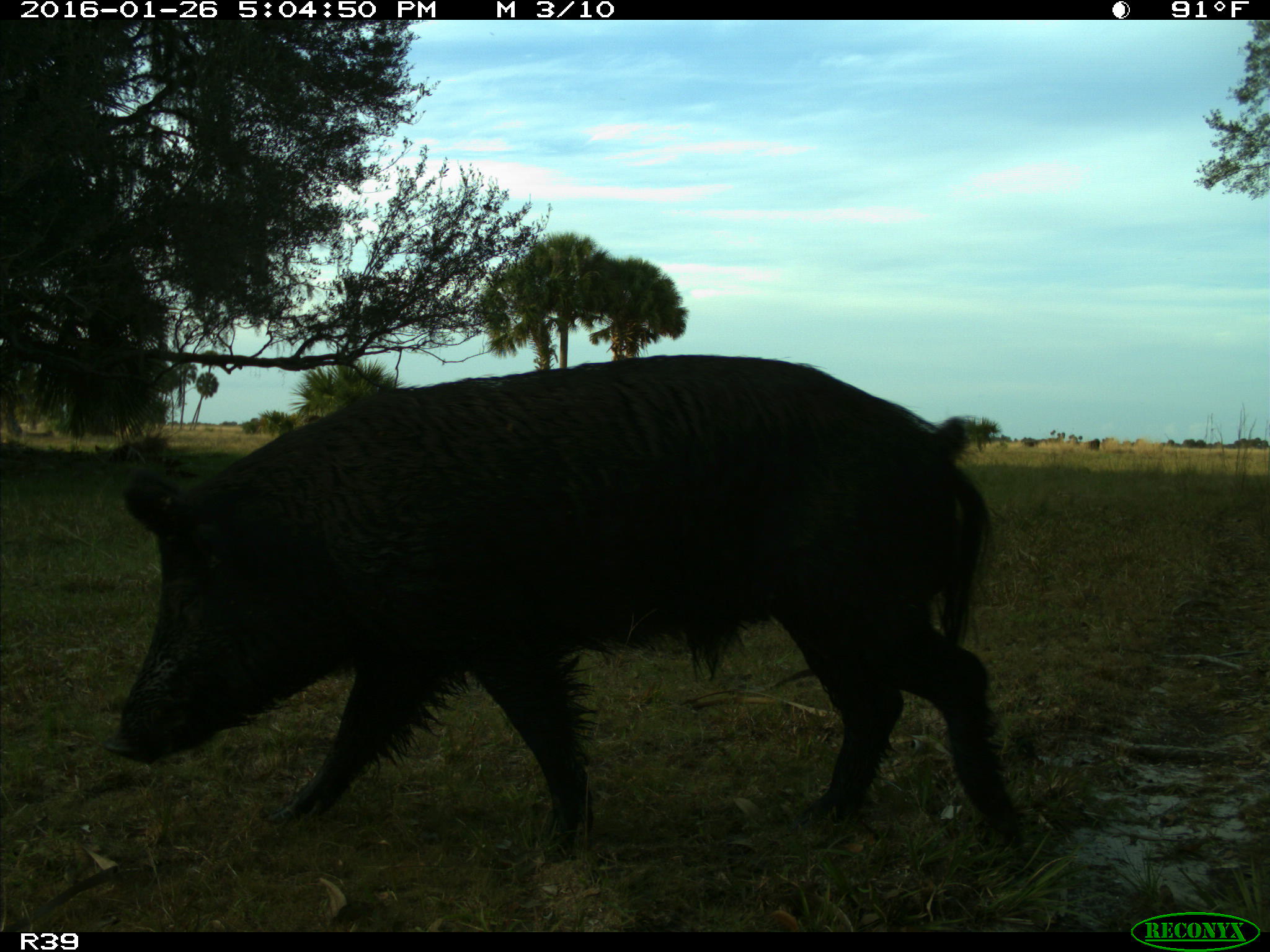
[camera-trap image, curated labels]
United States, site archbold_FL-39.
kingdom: Animalia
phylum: Chordata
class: Mammalia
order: Artiodactyla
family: Suidae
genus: Sus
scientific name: Sus scrofa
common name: wild boar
Sus scrofa (wild boar).